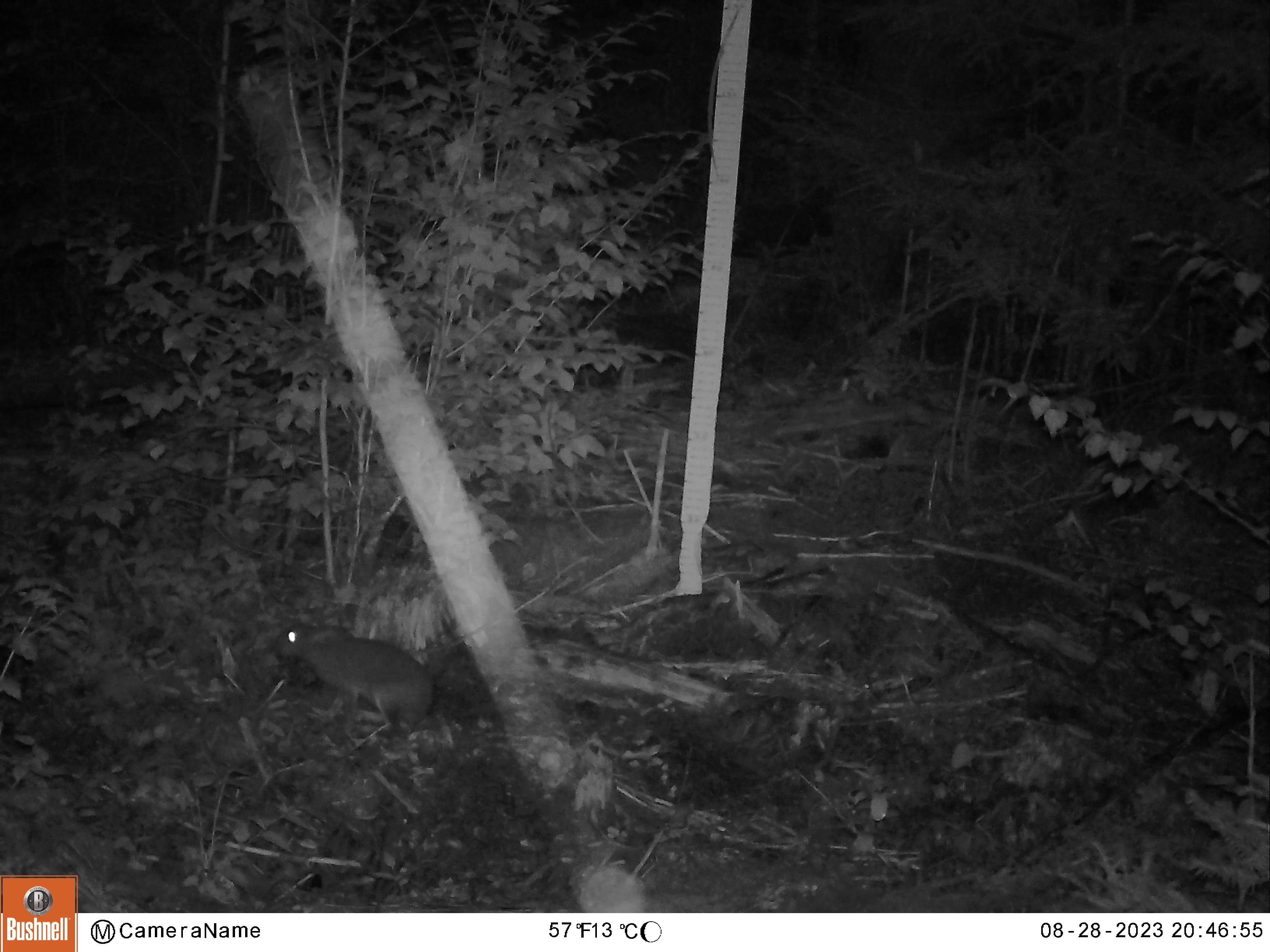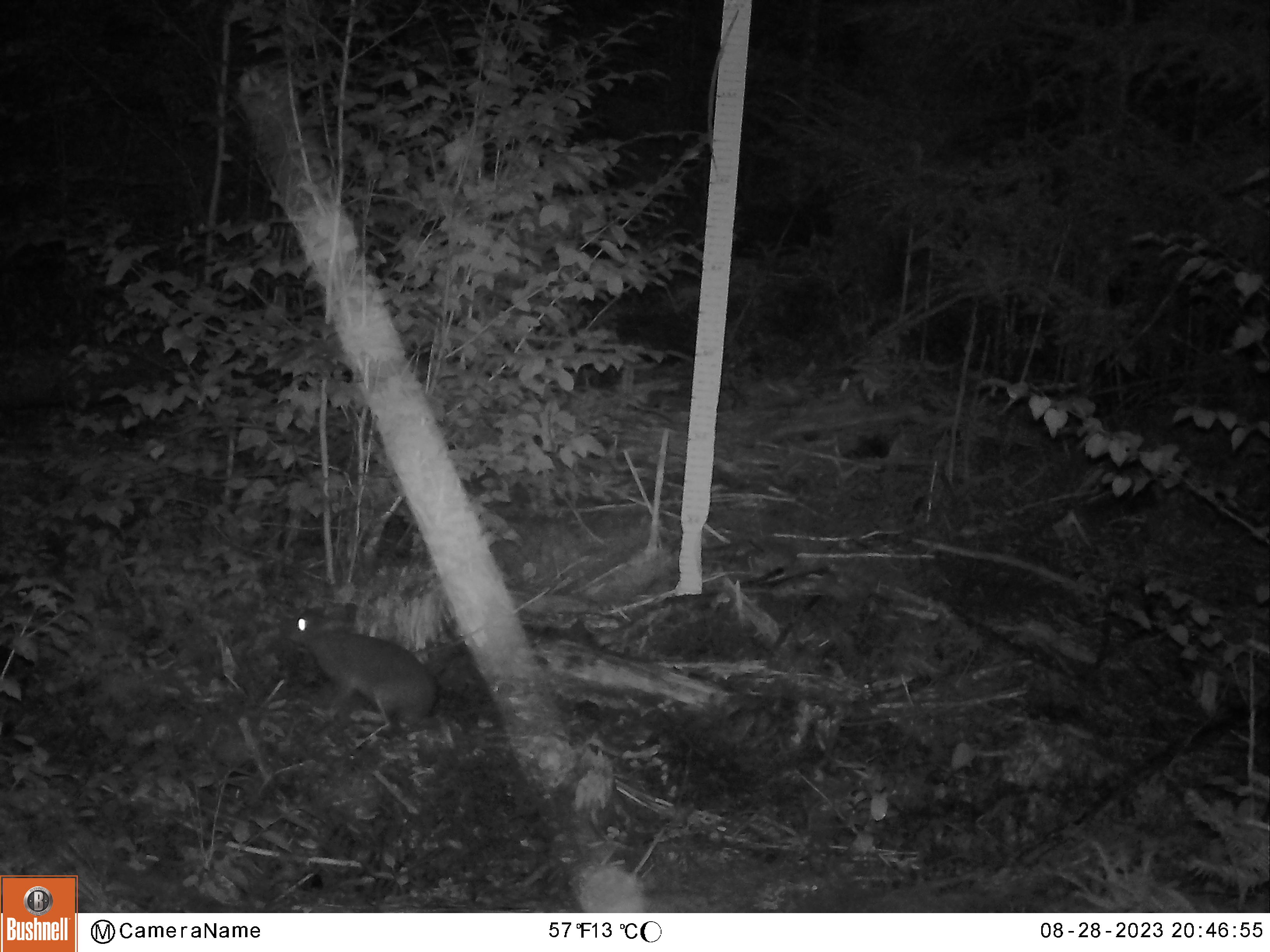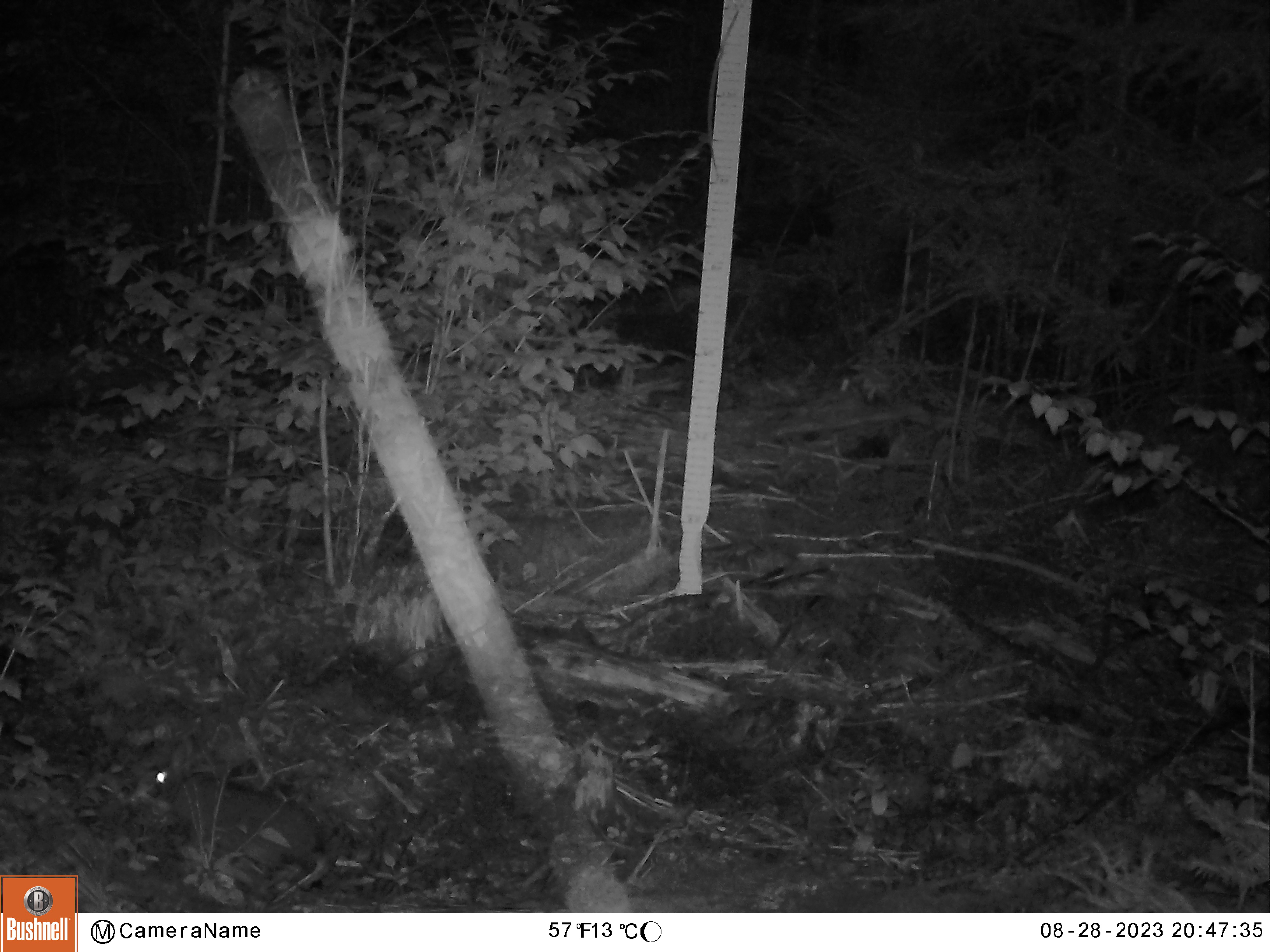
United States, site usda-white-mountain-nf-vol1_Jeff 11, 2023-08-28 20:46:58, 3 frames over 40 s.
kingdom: Animalia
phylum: Chordata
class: Mammalia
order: Lagomorpha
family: Leporidae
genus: Lepus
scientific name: Lepus americanus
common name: snowshoe hare